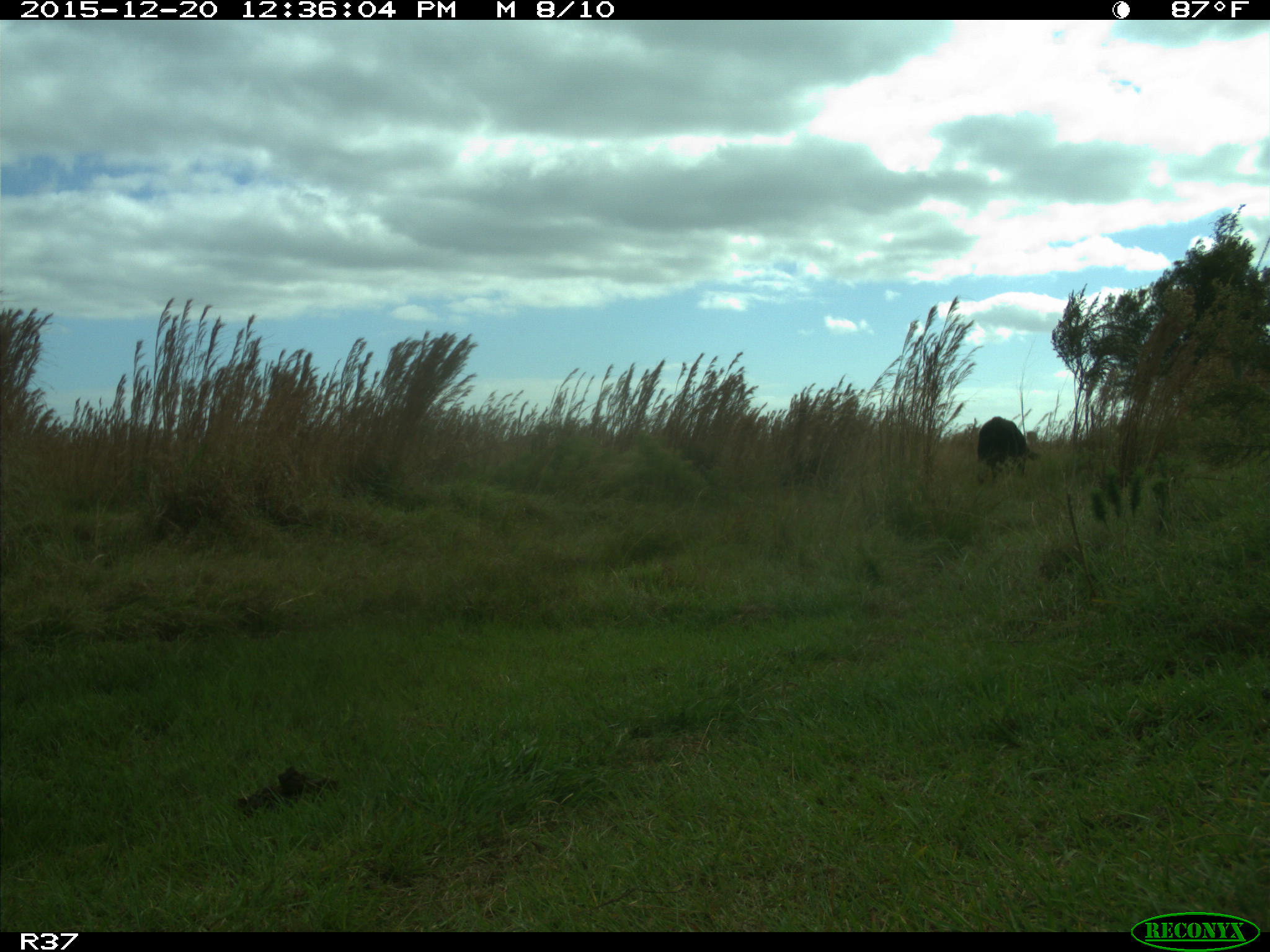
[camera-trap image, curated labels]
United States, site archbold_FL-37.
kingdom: Animalia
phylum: Chordata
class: Mammalia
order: Artiodactyla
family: Bovidae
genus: Bos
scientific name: Bos taurus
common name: domestic cow